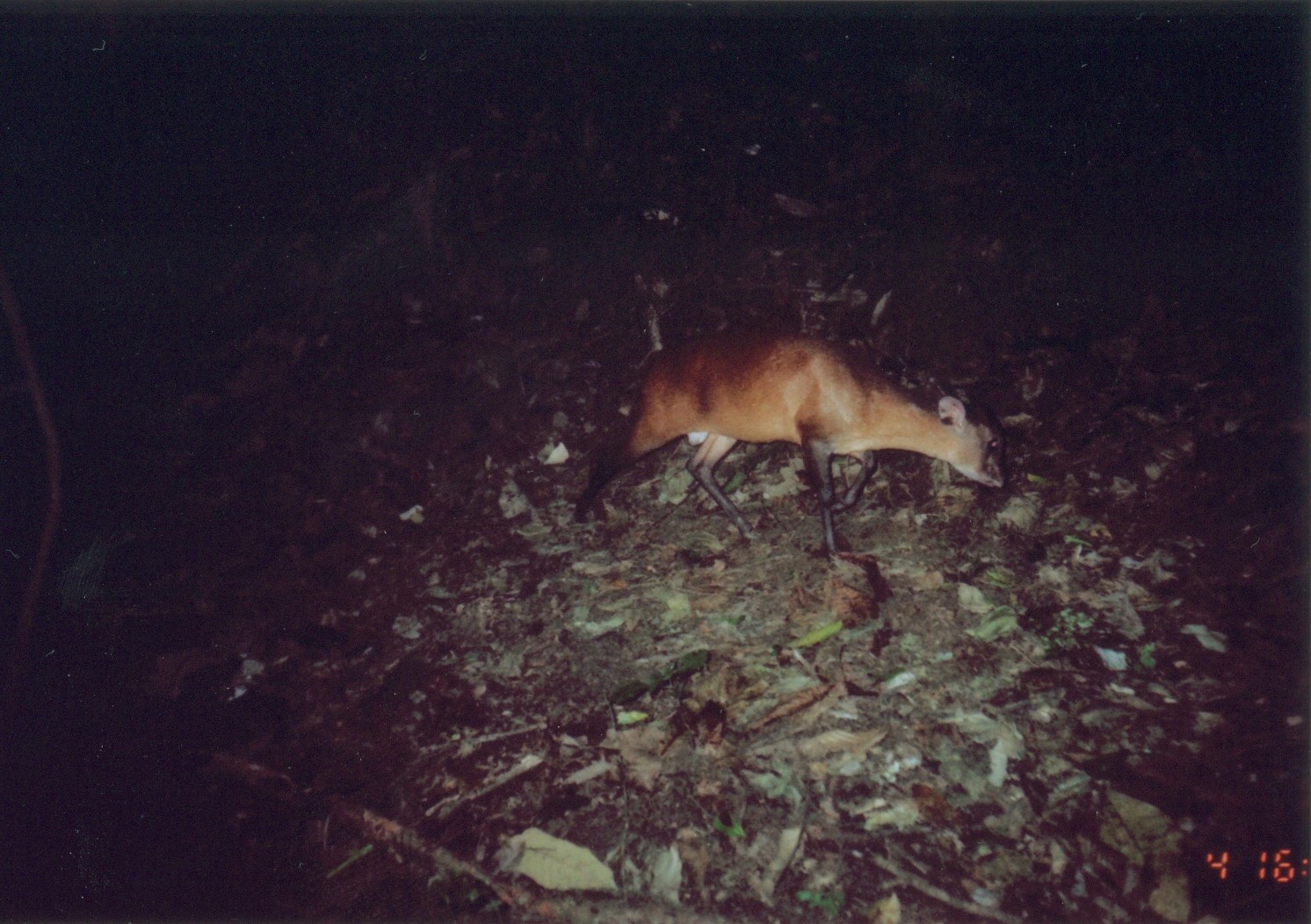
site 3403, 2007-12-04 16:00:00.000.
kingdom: Animalia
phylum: Chordata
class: Mammalia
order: Artiodactyla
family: Bovidae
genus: Cephalophus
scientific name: Cephalophus harveyi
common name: harvey's duiker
Cephalophus harveyi (harvey's duiker), count 1.